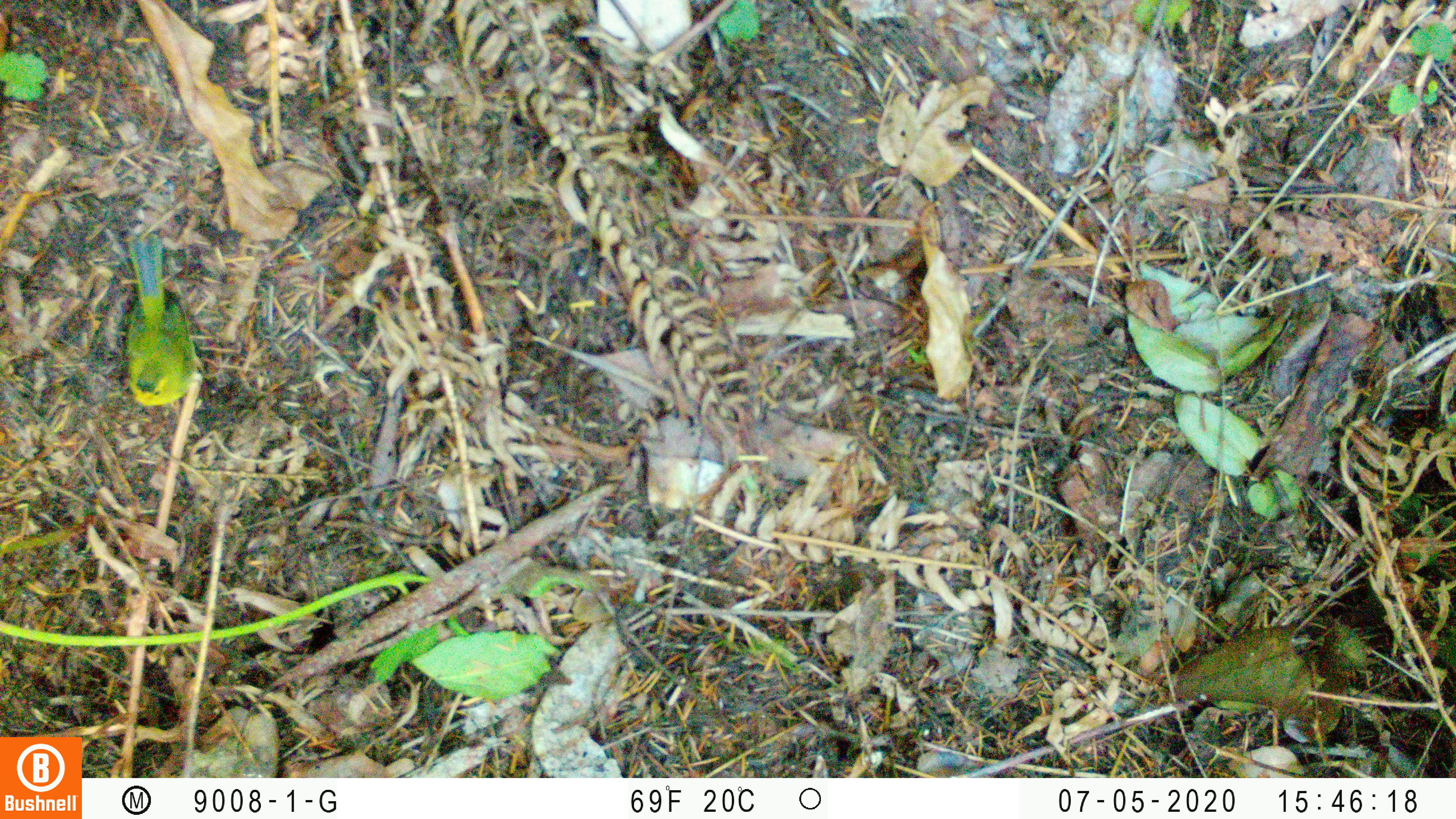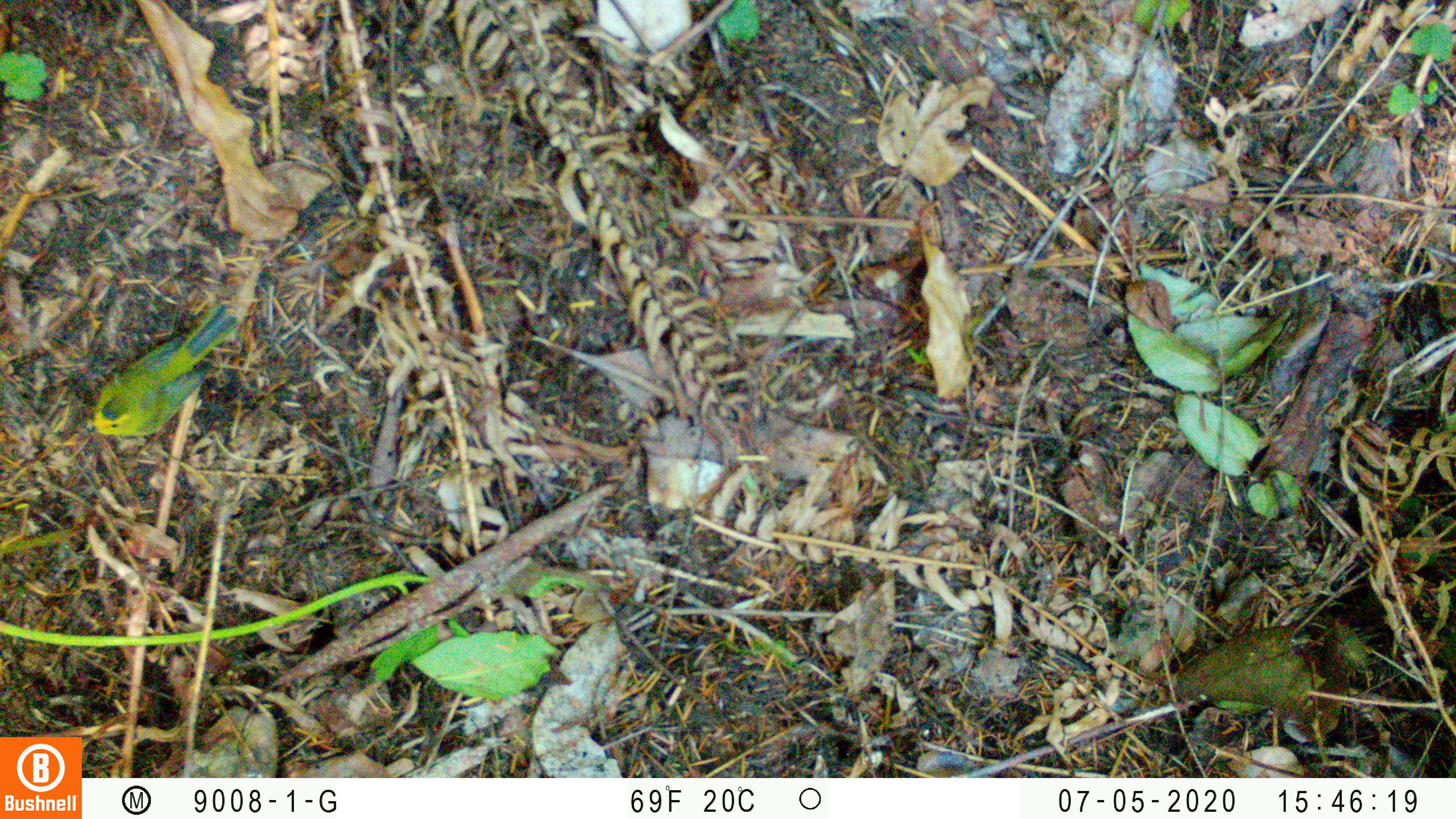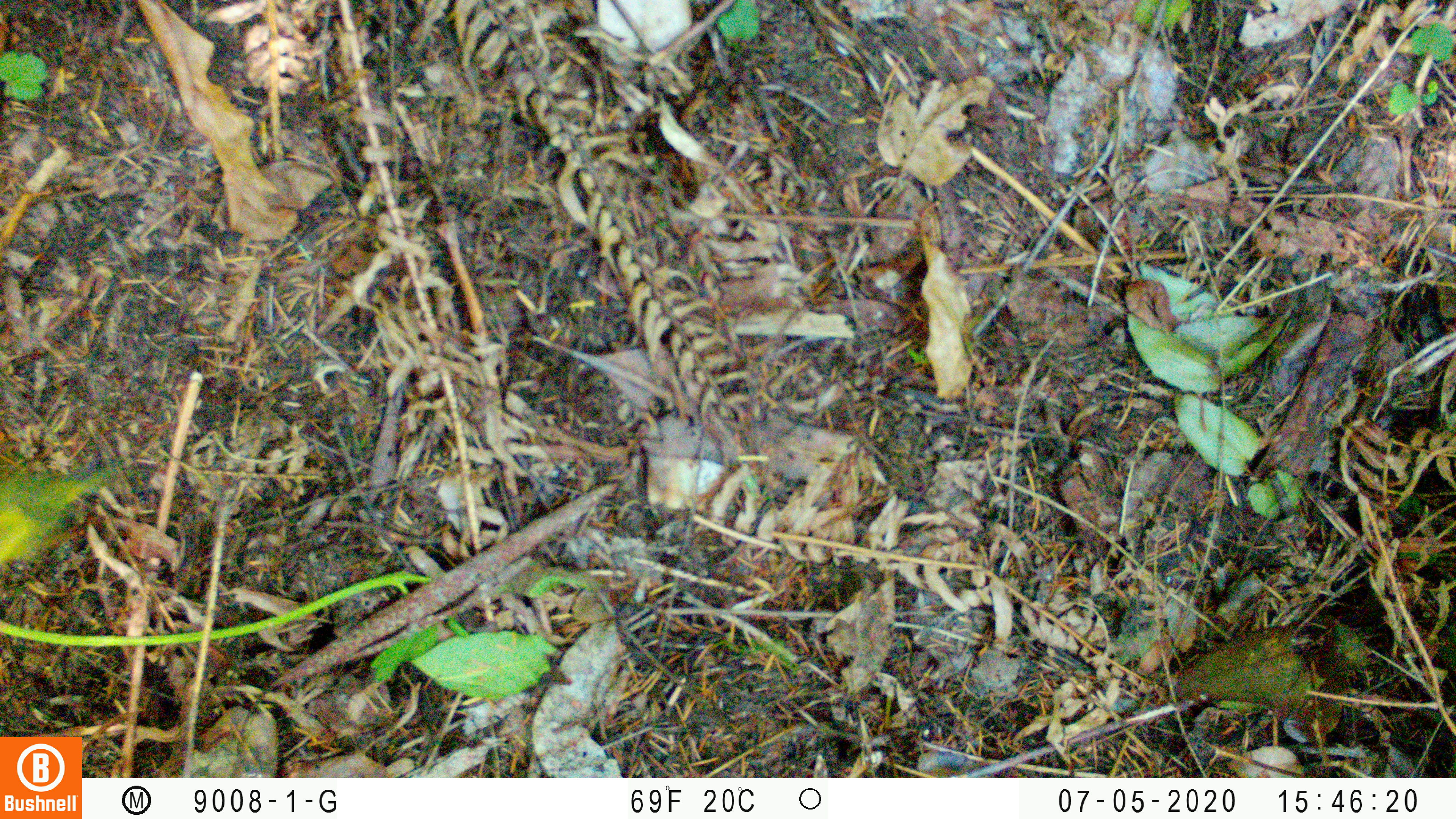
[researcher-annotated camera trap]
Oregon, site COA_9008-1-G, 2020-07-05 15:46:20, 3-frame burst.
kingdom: Animalia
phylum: Chordata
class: Aves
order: Passeriformes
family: Parulidae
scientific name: Parulidae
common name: new world warblers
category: parulidae family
Parulidae family (new world warblers) (Parulidae).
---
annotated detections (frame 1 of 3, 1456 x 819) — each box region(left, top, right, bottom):
parulidae family: region(108, 223, 247, 431)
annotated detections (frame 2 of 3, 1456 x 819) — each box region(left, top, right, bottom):
parulidae family: region(72, 288, 248, 461)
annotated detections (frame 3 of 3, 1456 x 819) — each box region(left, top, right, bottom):
parulidae family: region(6, 438, 129, 590)